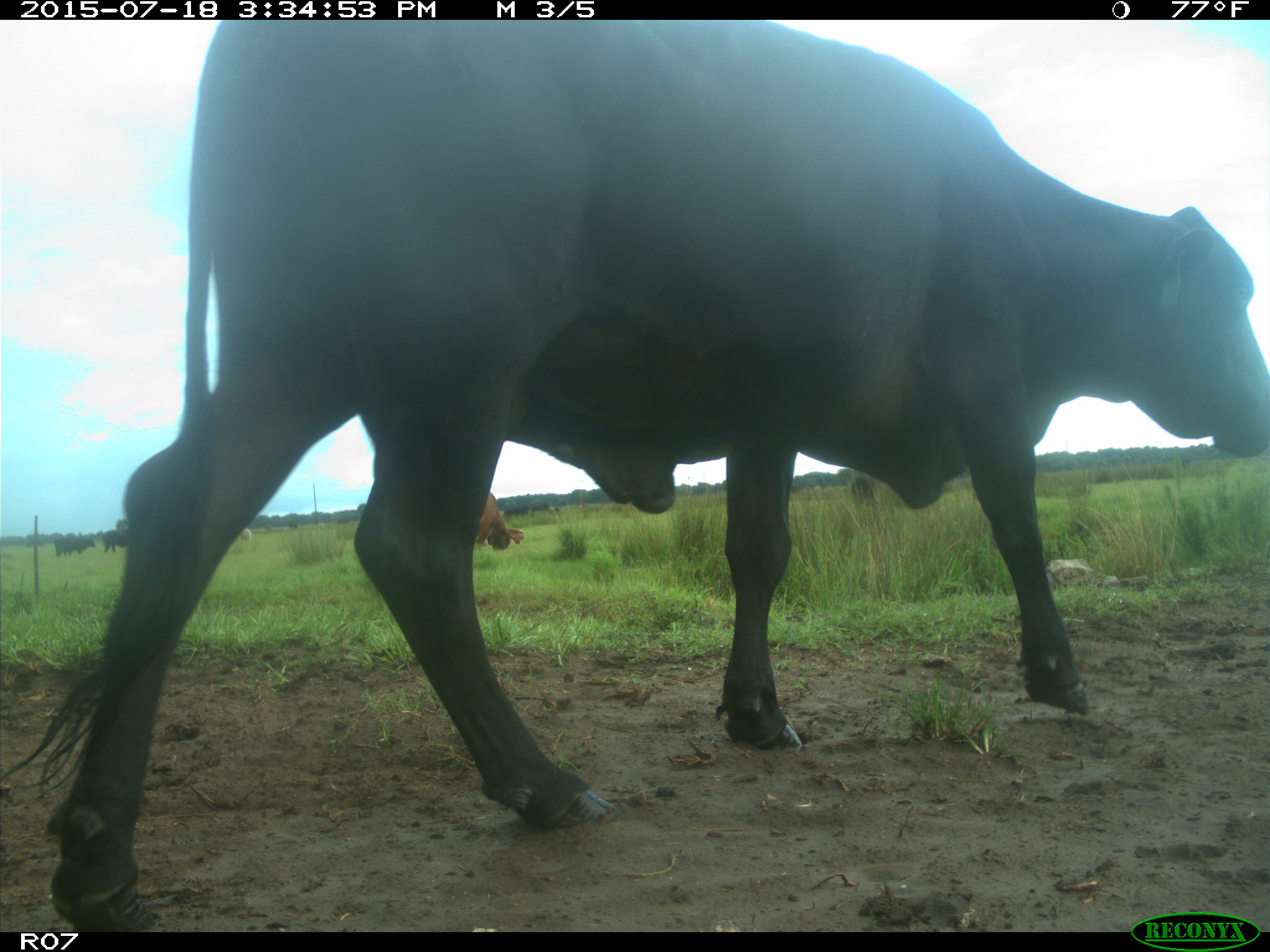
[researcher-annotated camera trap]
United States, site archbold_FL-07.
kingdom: Animalia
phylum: Chordata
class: Mammalia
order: Artiodactyla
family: Bovidae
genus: Bos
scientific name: Bos taurus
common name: domestic cow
Bos taurus (domestic cow).